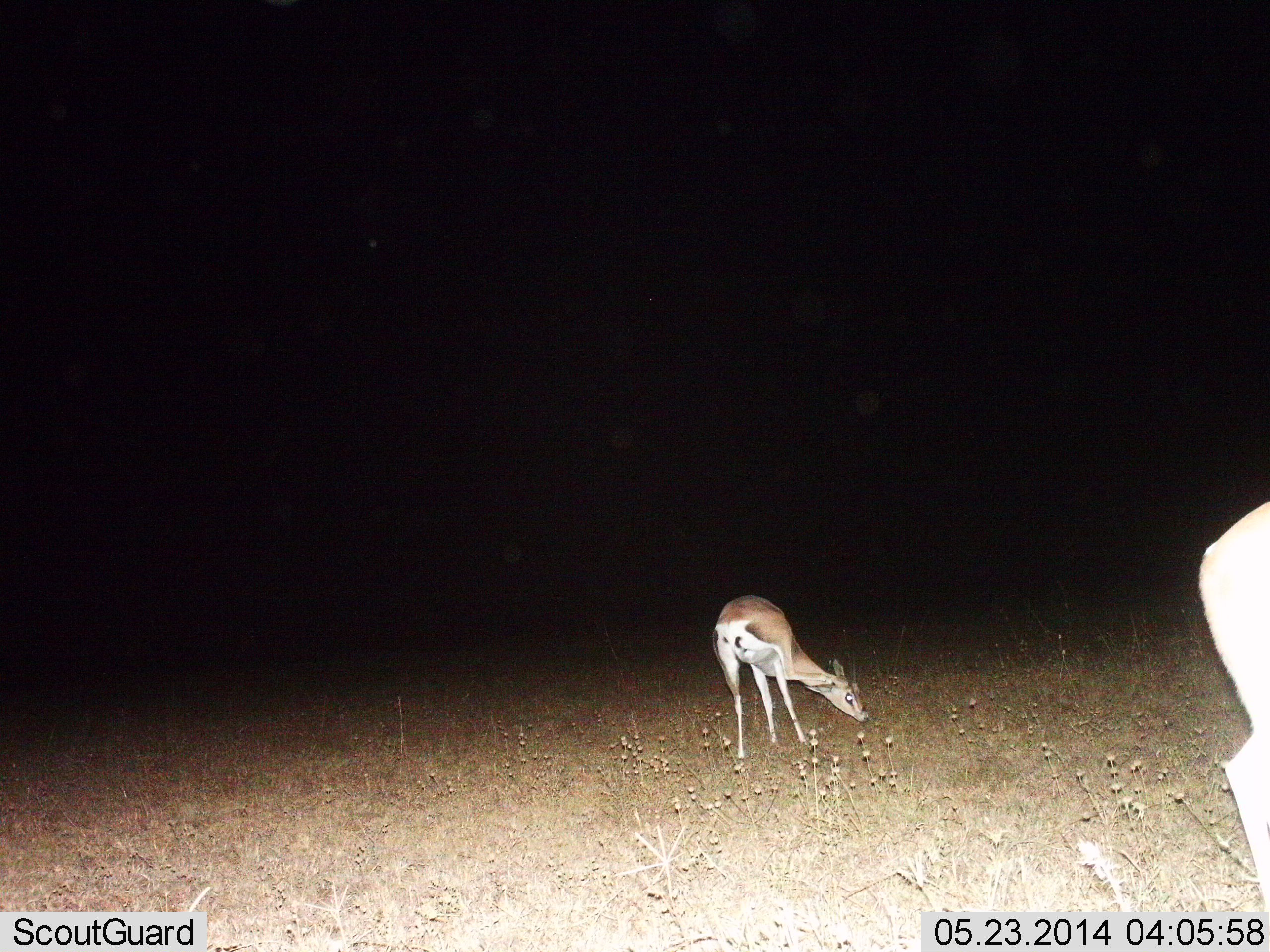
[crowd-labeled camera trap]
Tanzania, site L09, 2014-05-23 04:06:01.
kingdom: Animalia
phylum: Chordata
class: Mammalia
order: Artiodactyla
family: Bovidae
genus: Nanger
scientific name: Nanger granti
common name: grant's gazelle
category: gazellegrants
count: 2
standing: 80%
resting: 0%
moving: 0%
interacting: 0%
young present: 0%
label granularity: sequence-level